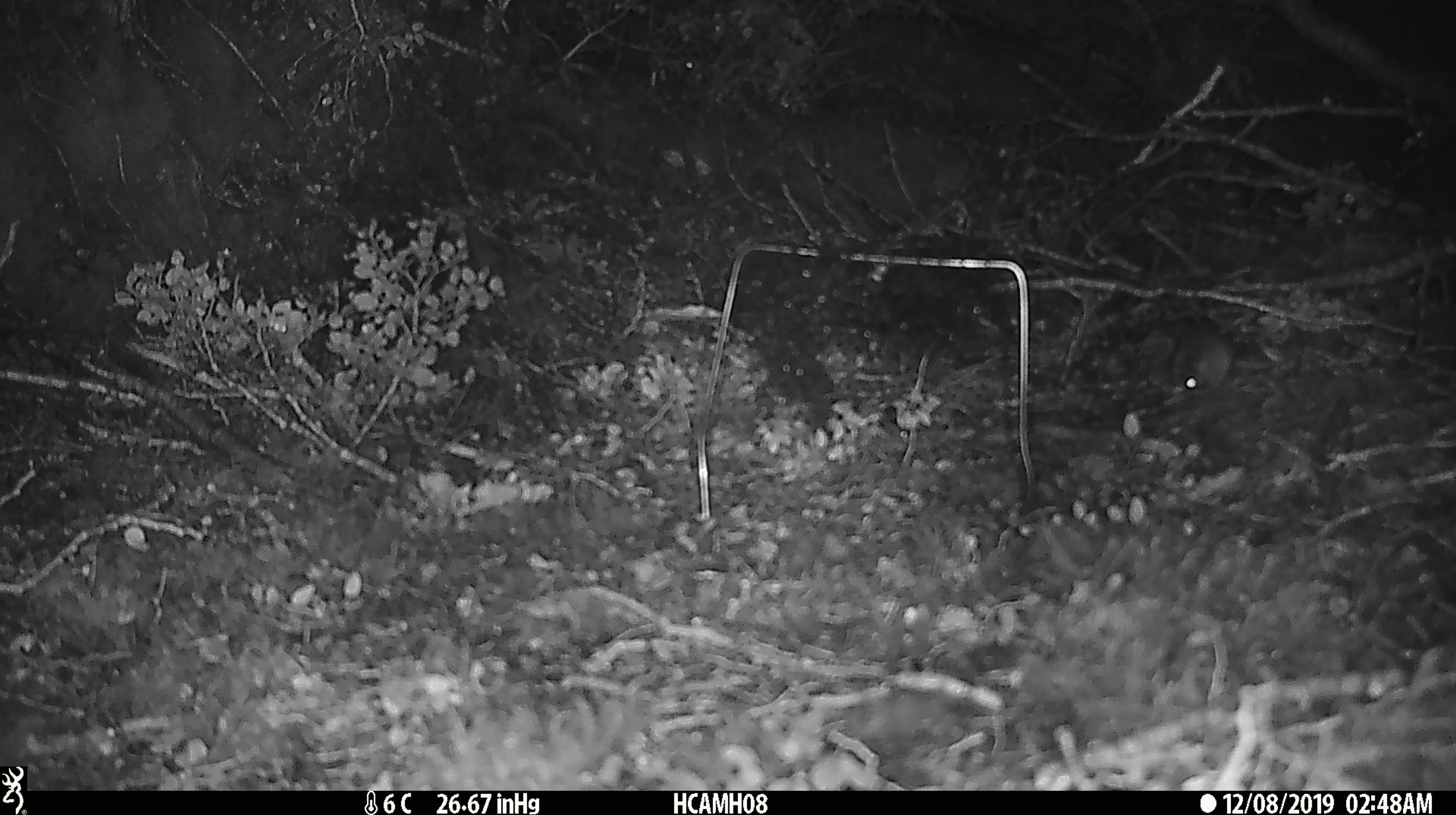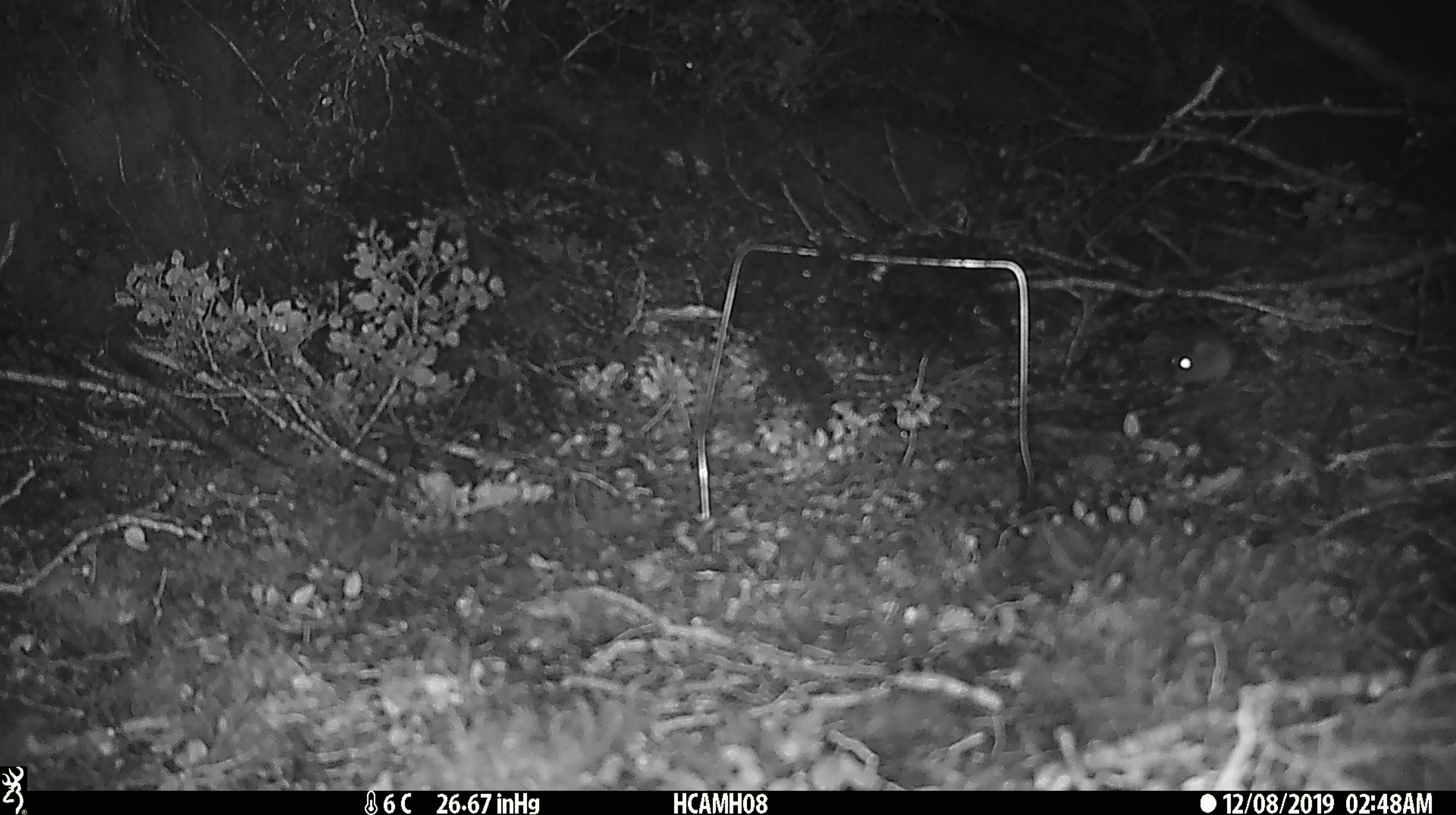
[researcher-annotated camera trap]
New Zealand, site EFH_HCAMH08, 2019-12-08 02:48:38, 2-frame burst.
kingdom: Animalia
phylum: Chordata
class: Mammalia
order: Rodentia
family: Muridae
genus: Mus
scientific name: Mus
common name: mouse